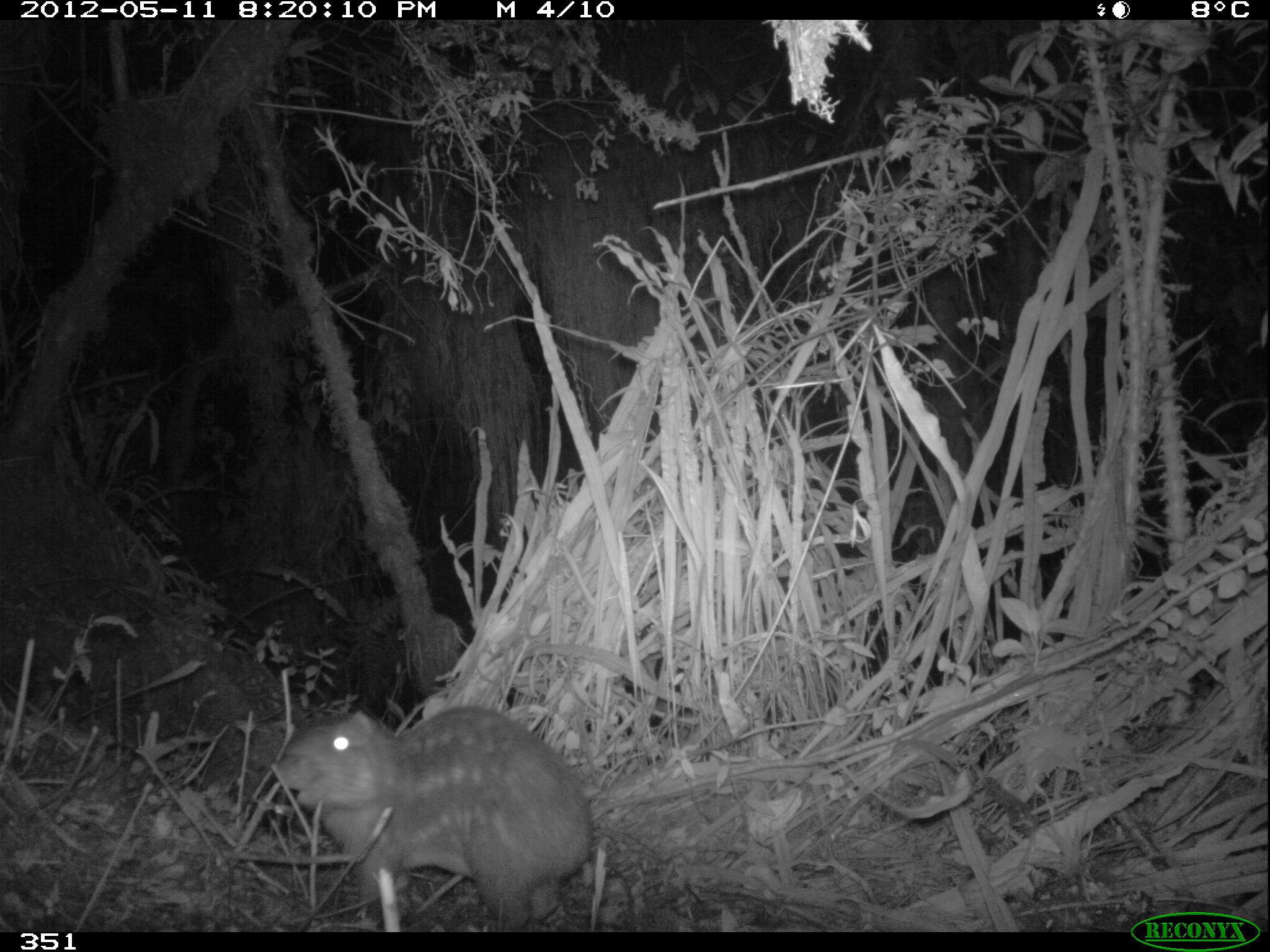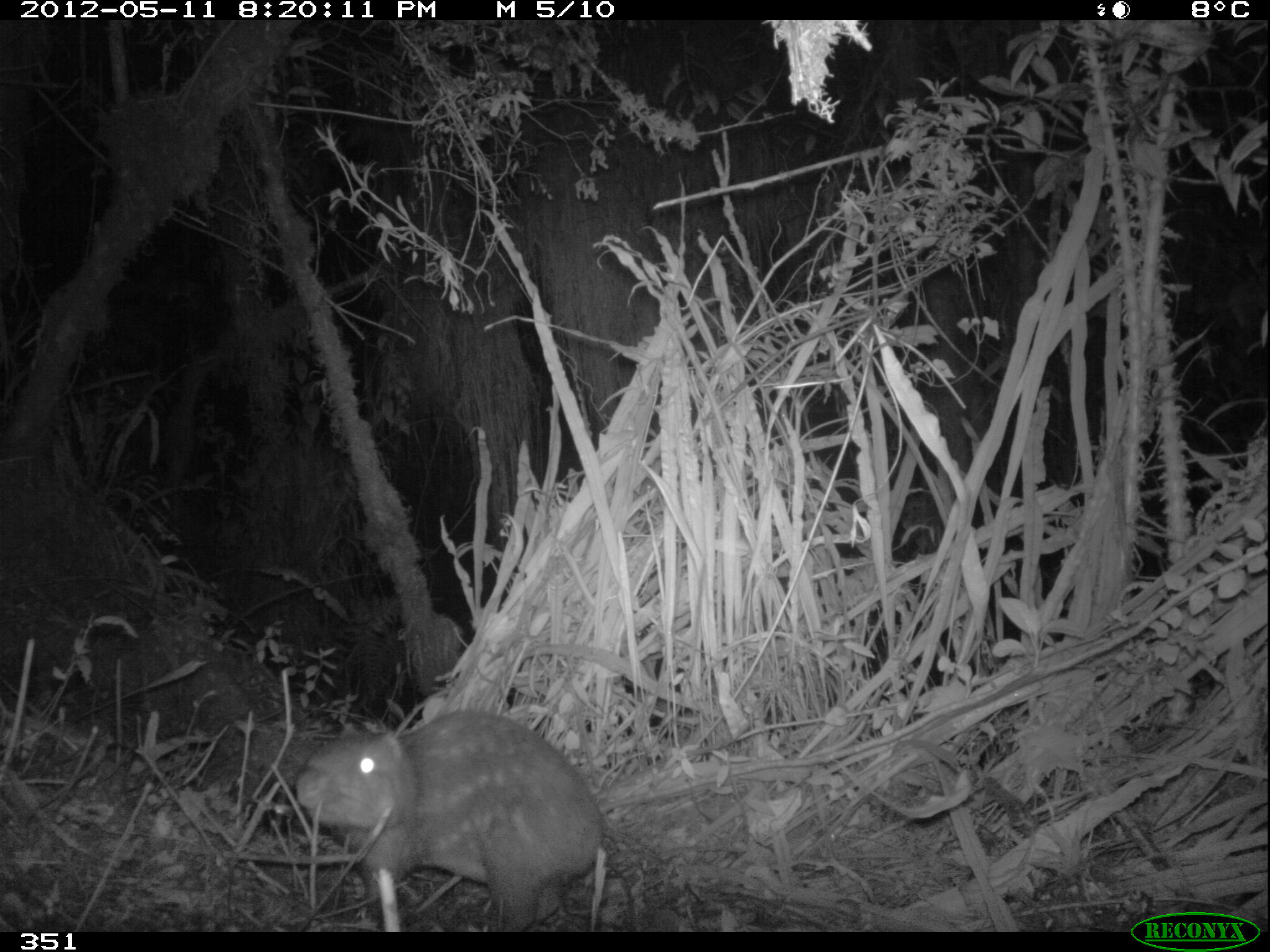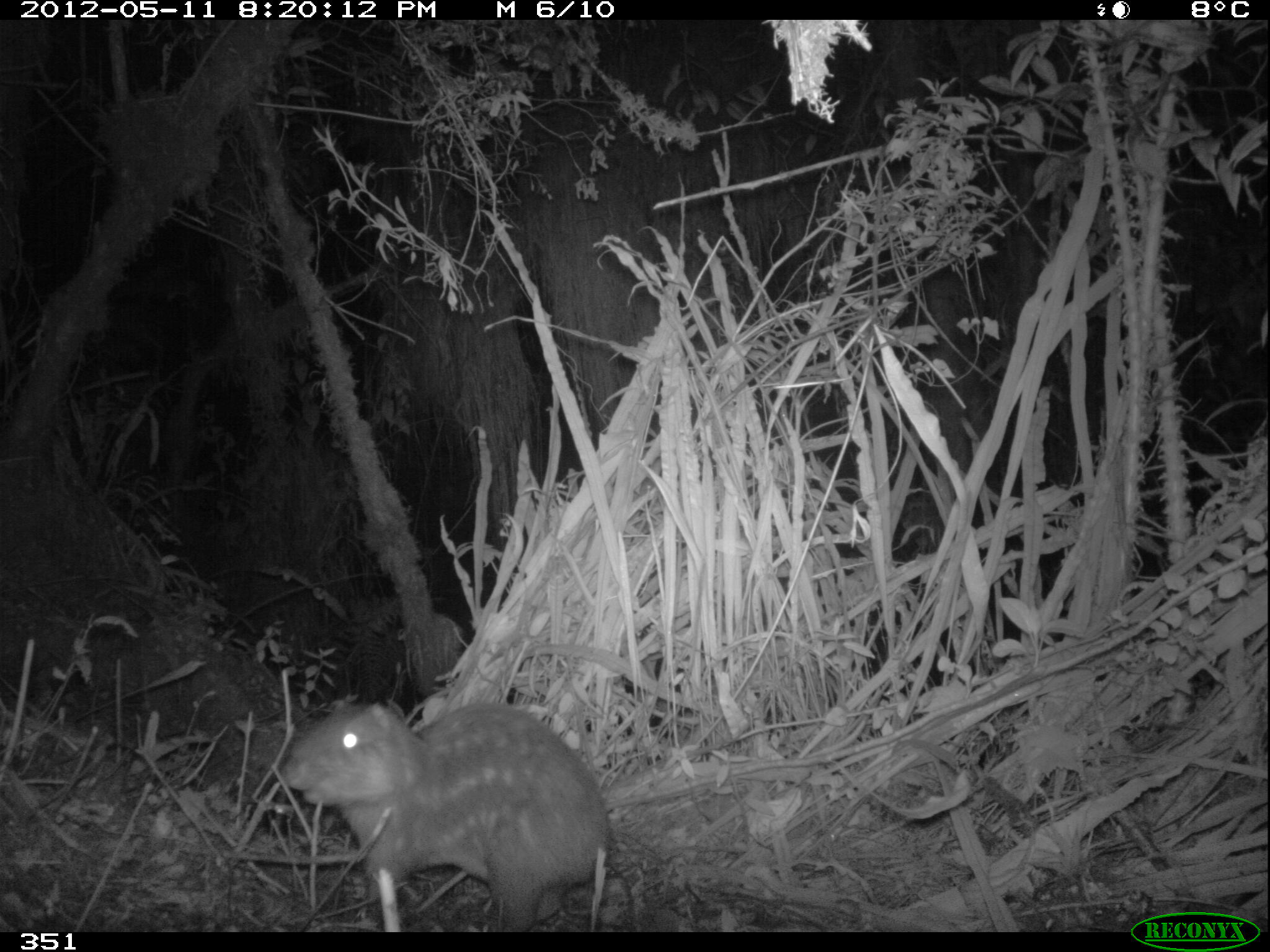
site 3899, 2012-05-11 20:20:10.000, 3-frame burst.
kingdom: Animalia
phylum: Chordata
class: Mammalia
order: Rodentia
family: Cuniculidae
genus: Cuniculus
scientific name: Cuniculus taczanowskii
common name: mountain paca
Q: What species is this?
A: Cuniculus taczanowskii (mountain paca).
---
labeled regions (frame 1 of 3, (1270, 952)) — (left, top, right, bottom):
cuniculus taczanowskii: (272, 704, 598, 932)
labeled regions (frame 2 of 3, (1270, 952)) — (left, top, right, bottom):
cuniculus taczanowskii: (293, 710, 607, 932)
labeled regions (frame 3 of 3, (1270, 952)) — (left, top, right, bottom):
cuniculus taczanowskii: (279, 698, 612, 932)